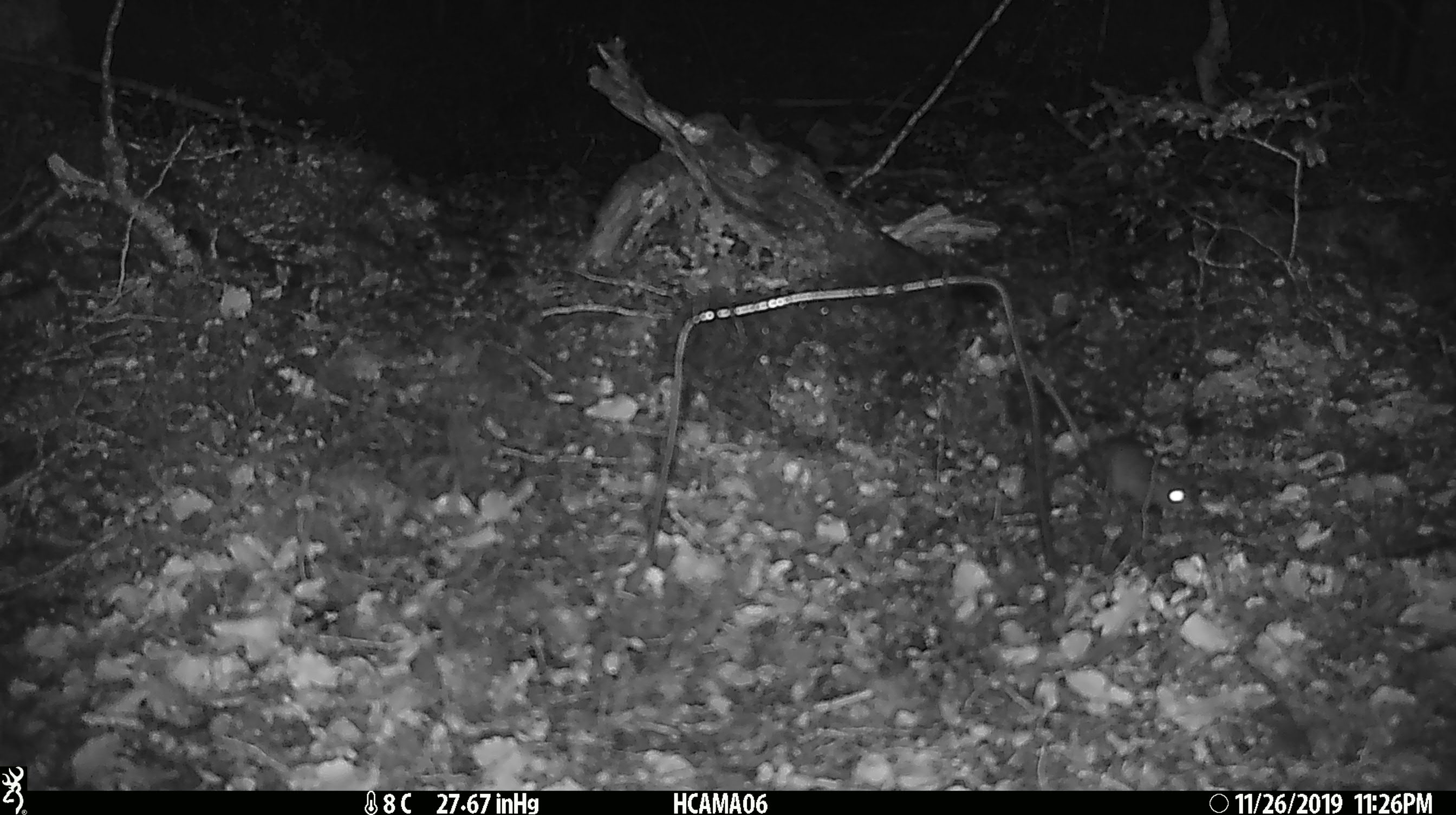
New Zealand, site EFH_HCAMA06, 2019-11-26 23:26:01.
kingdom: Animalia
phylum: Chordata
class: Mammalia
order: Rodentia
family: Muridae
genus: Mus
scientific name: Mus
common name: mouse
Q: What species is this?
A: Mouse (Mus).